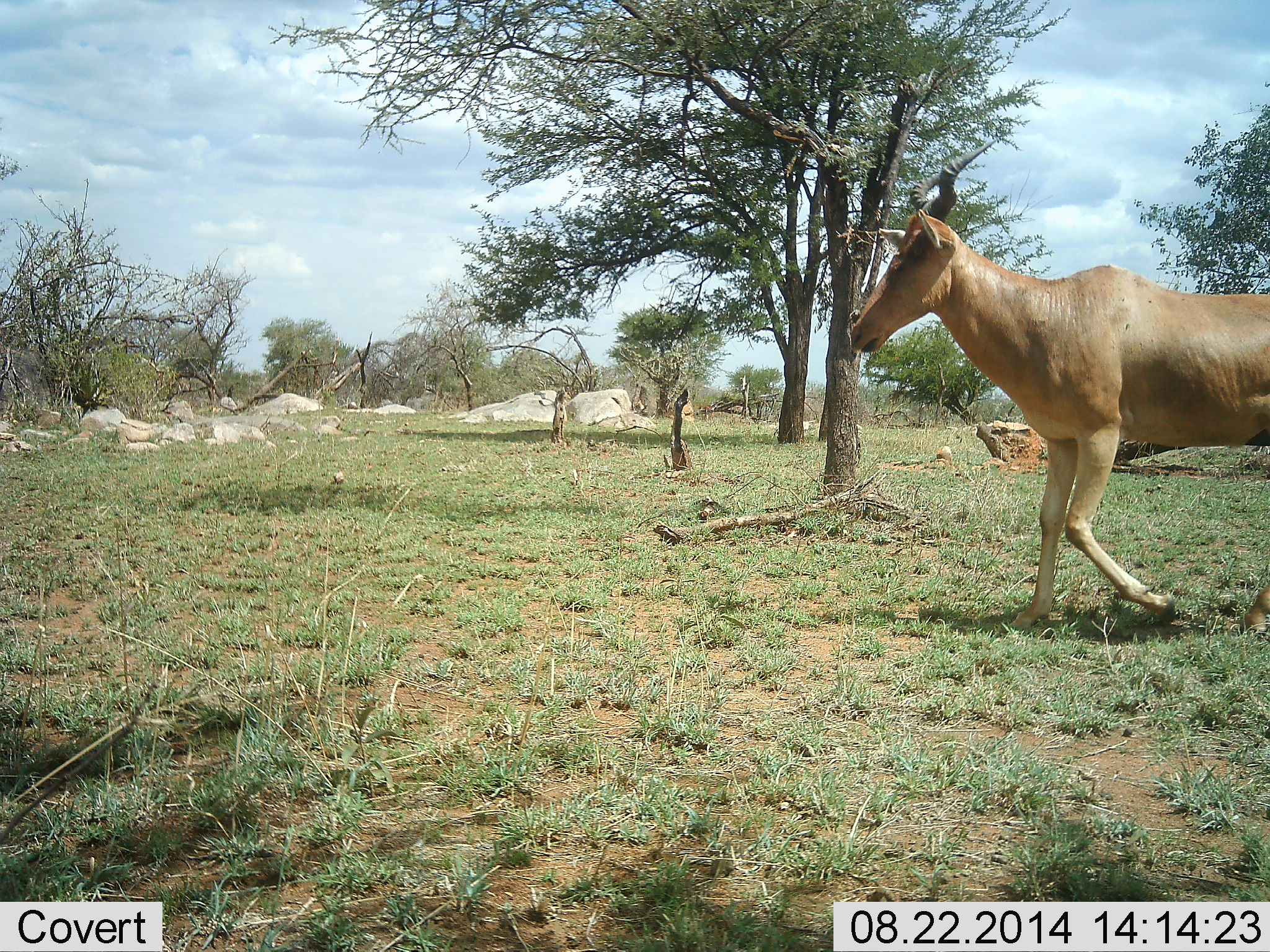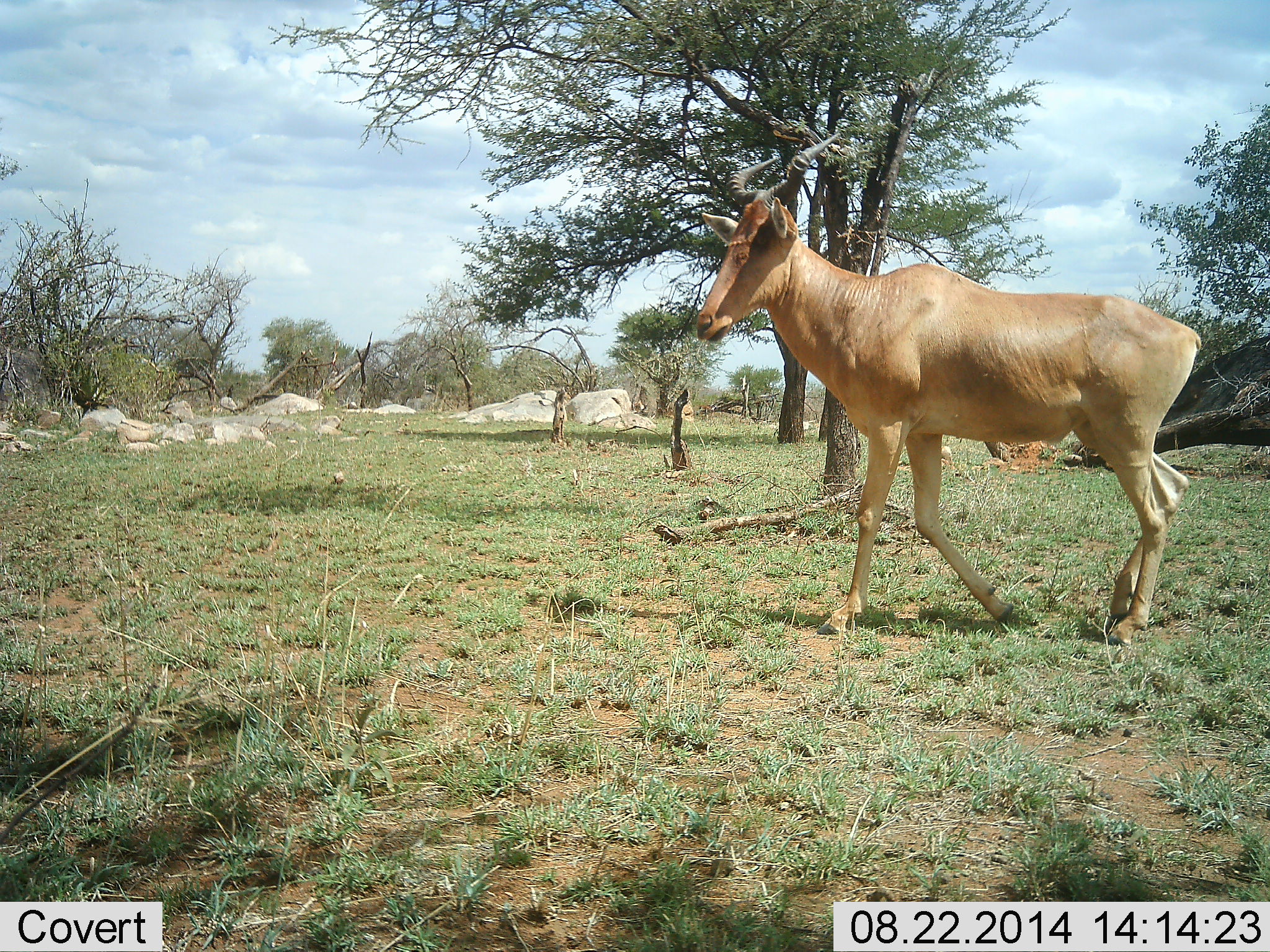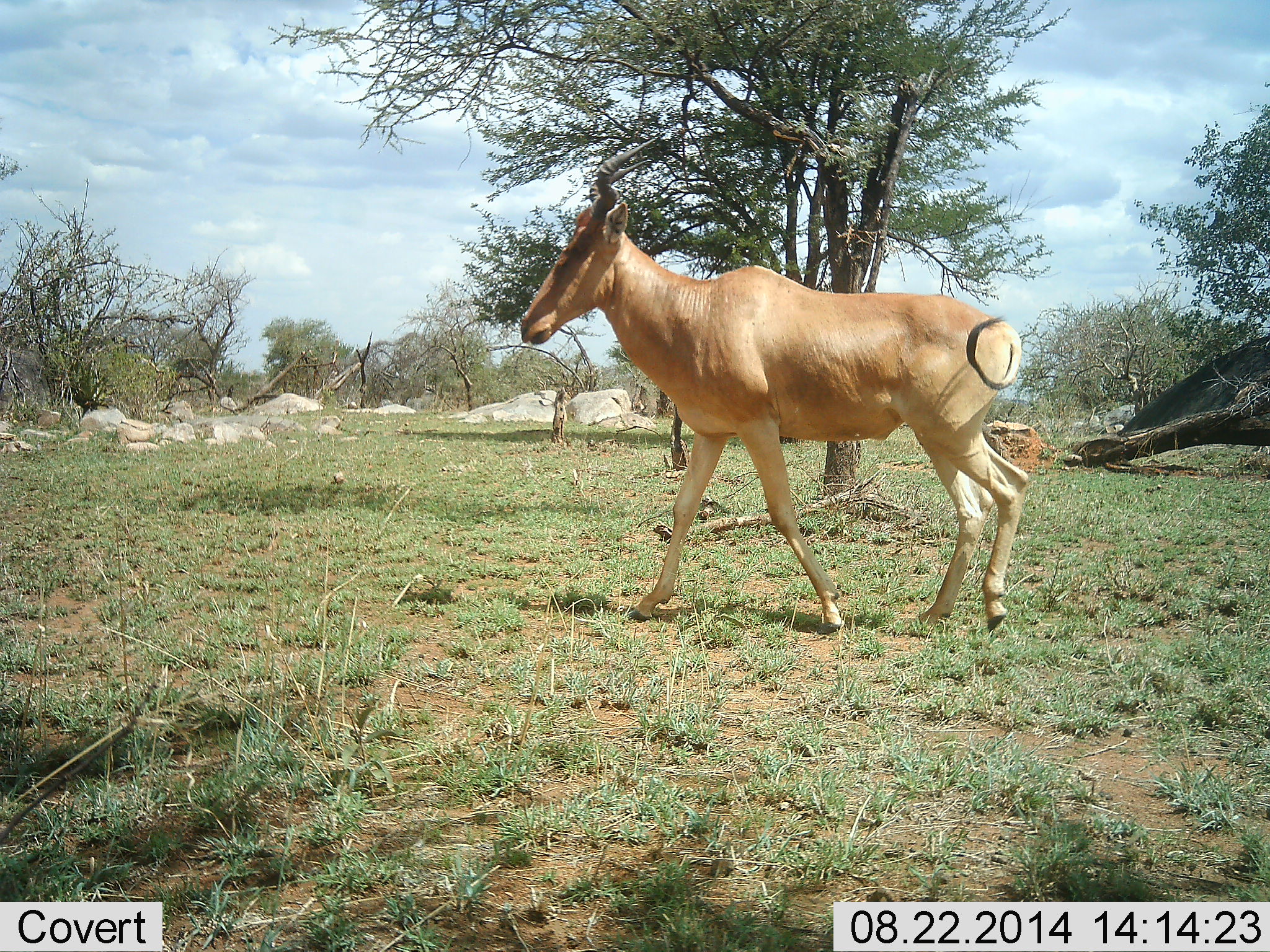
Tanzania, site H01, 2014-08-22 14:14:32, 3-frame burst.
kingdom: Animalia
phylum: Chordata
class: Mammalia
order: Artiodactyla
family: Bovidae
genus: Alcelaphus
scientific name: Alcelaphus buselaphus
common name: hartebeest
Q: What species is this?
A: Hartebeest (Alcelaphus buselaphus).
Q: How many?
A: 1.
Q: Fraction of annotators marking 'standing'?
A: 0%.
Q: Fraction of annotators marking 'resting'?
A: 0%.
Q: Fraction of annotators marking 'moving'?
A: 100%.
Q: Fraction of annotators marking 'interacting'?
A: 0%.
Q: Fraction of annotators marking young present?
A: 0%.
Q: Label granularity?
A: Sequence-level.